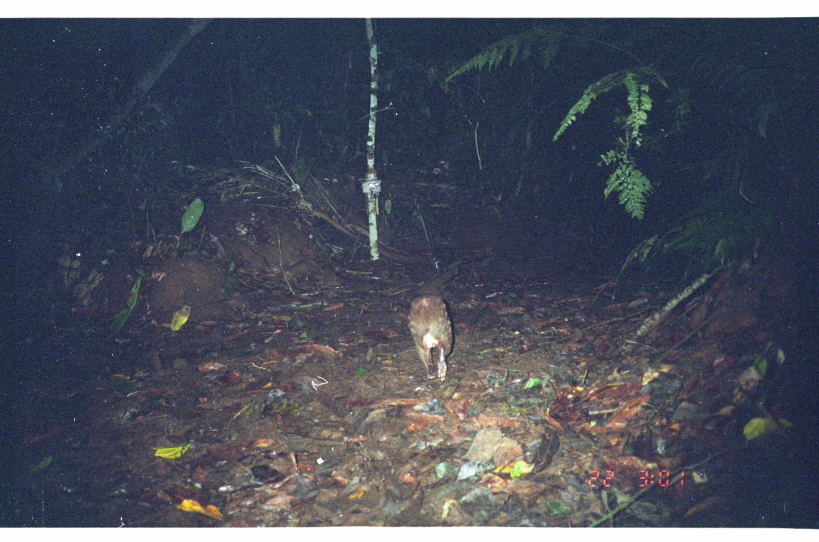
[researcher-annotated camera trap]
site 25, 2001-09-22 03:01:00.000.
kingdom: Animalia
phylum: Chordata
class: Mammalia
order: Rodentia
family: Cuniculidae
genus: Cuniculus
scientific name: Cuniculus paca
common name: spotted paca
Cuniculus paca (spotted paca).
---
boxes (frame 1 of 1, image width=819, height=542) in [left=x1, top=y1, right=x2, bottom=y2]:
cuniculus paca: [left=406, top=290, right=455, bottom=383]